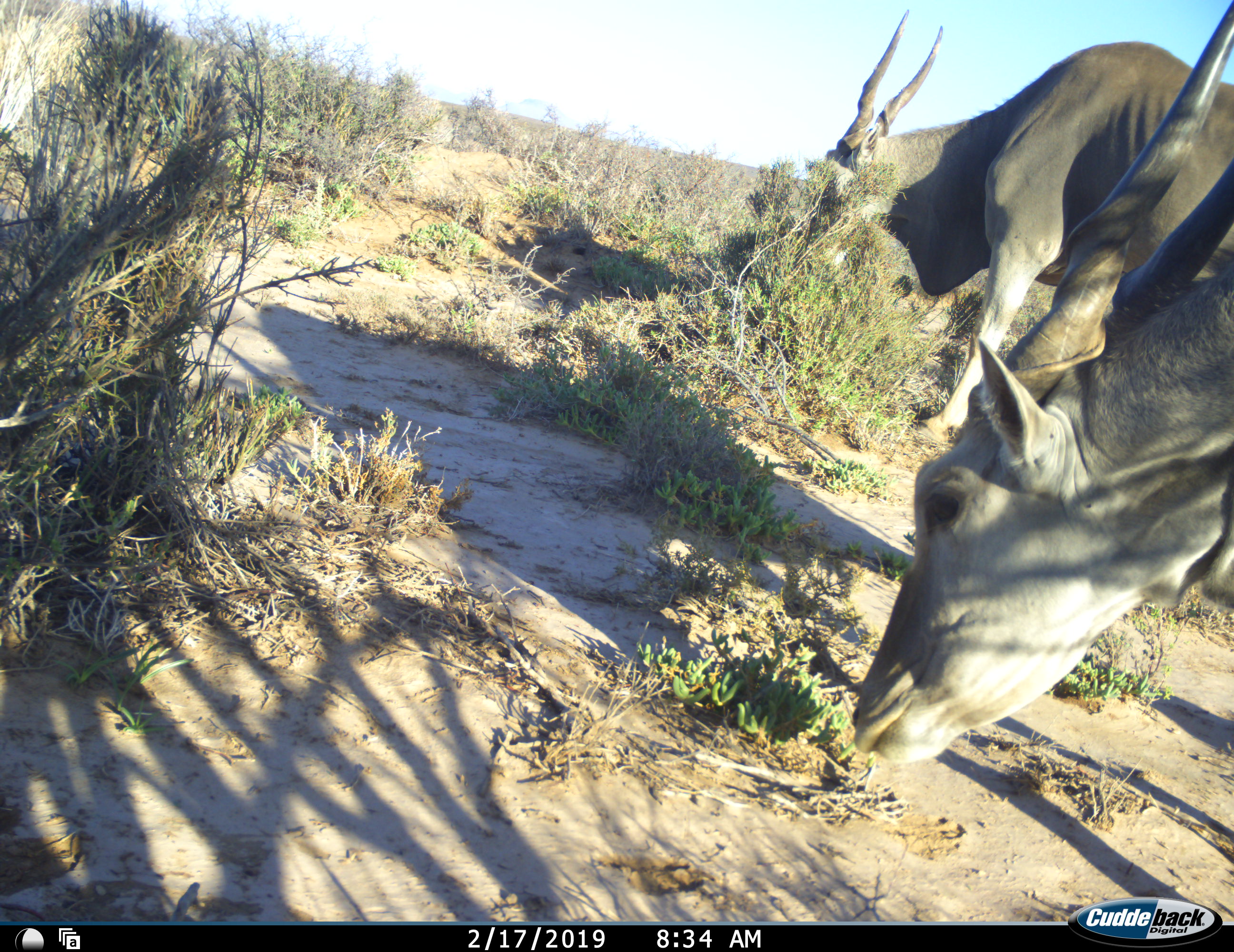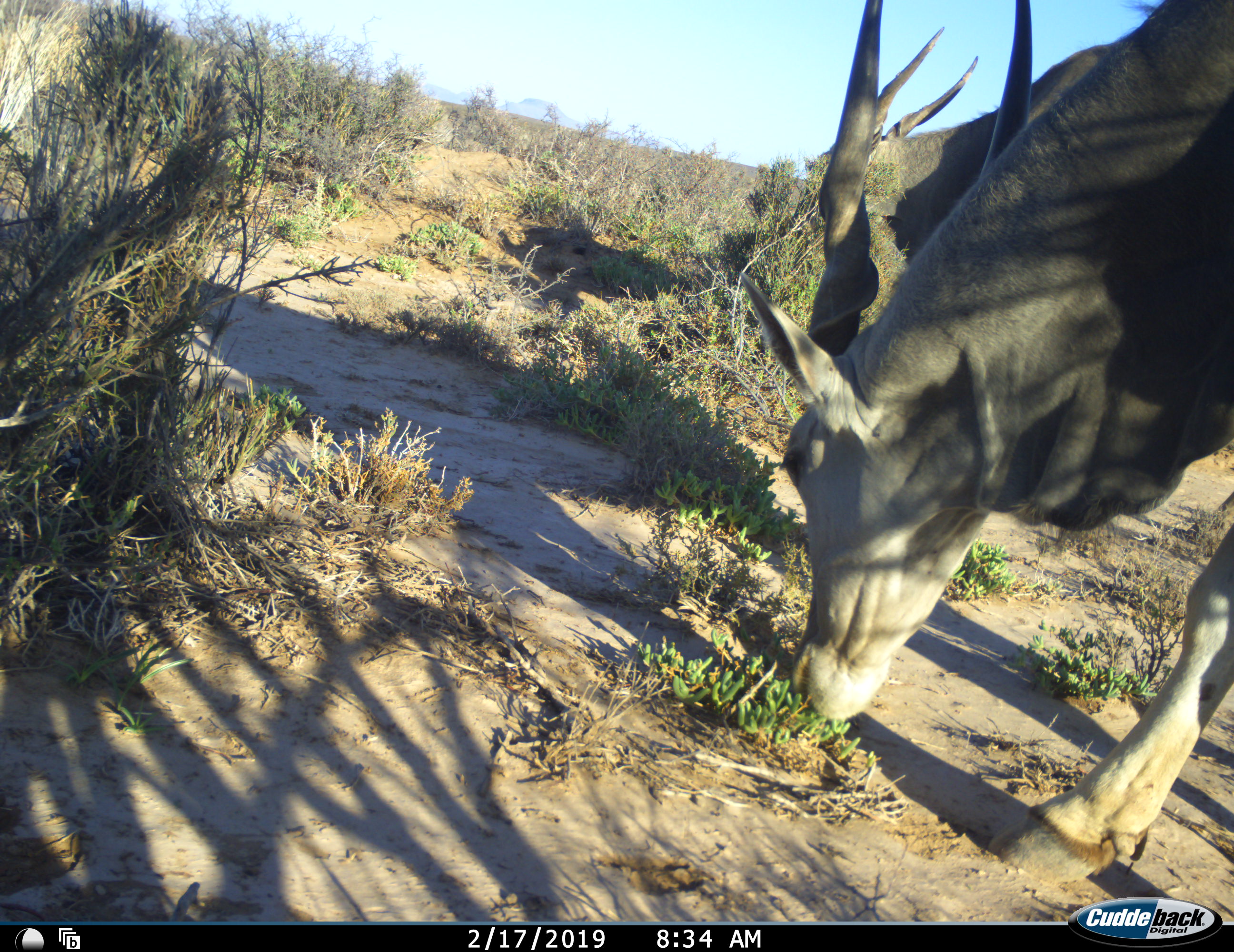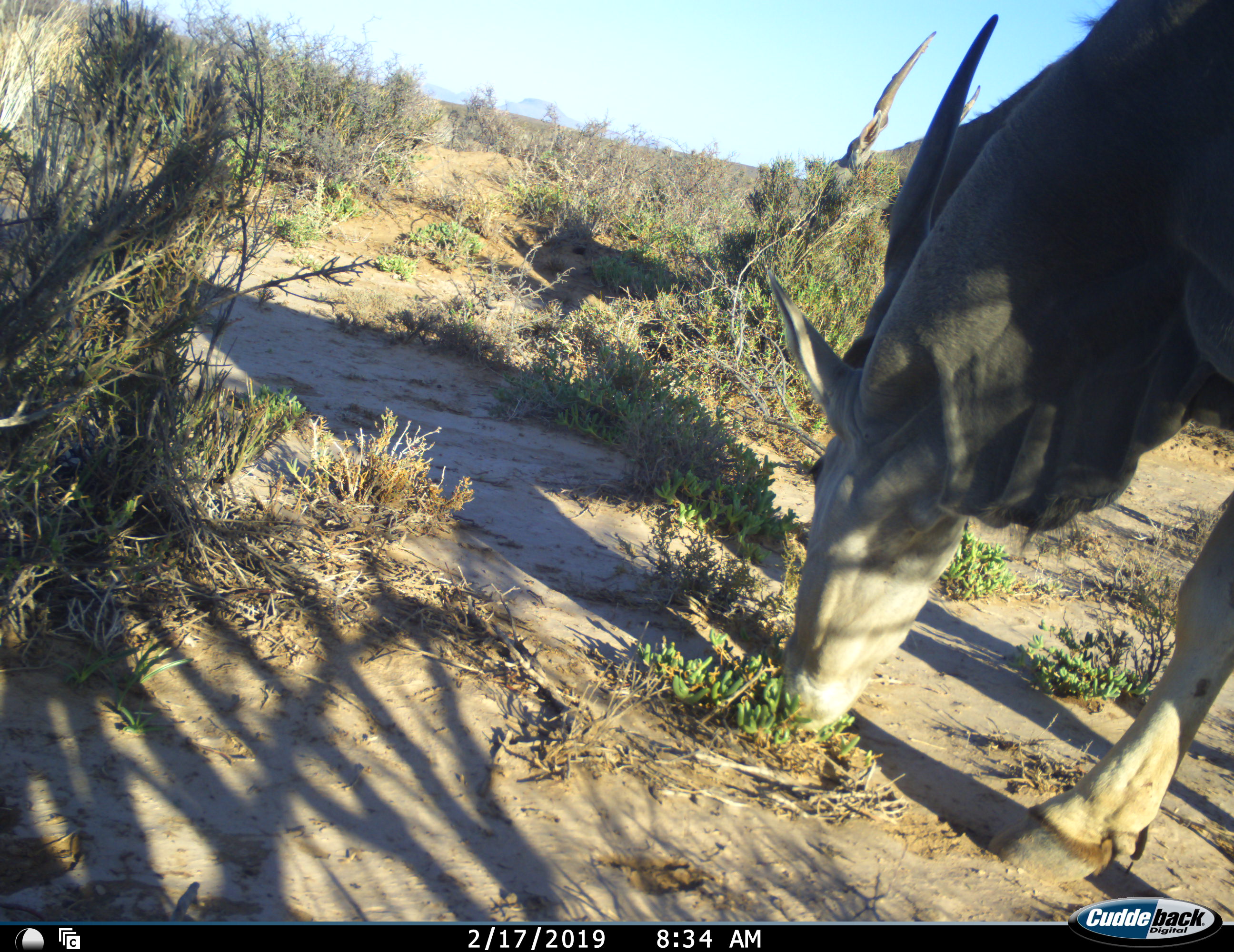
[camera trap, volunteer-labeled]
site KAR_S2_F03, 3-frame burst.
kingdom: Animalia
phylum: Chordata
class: Mammalia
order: Artiodactyla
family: Bovidae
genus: Tragelaphus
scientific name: Tragelaphus oryx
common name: eland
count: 2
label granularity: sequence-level